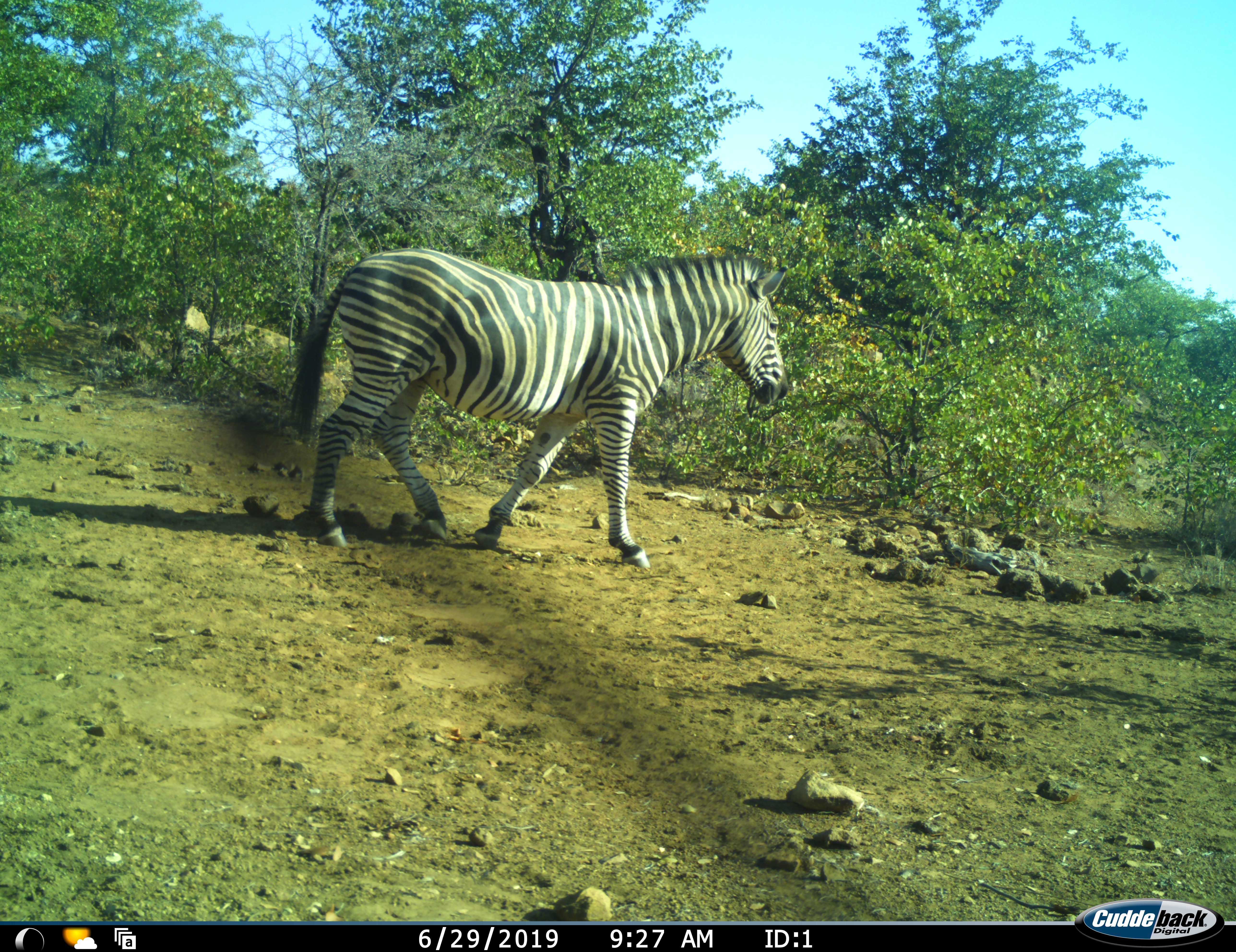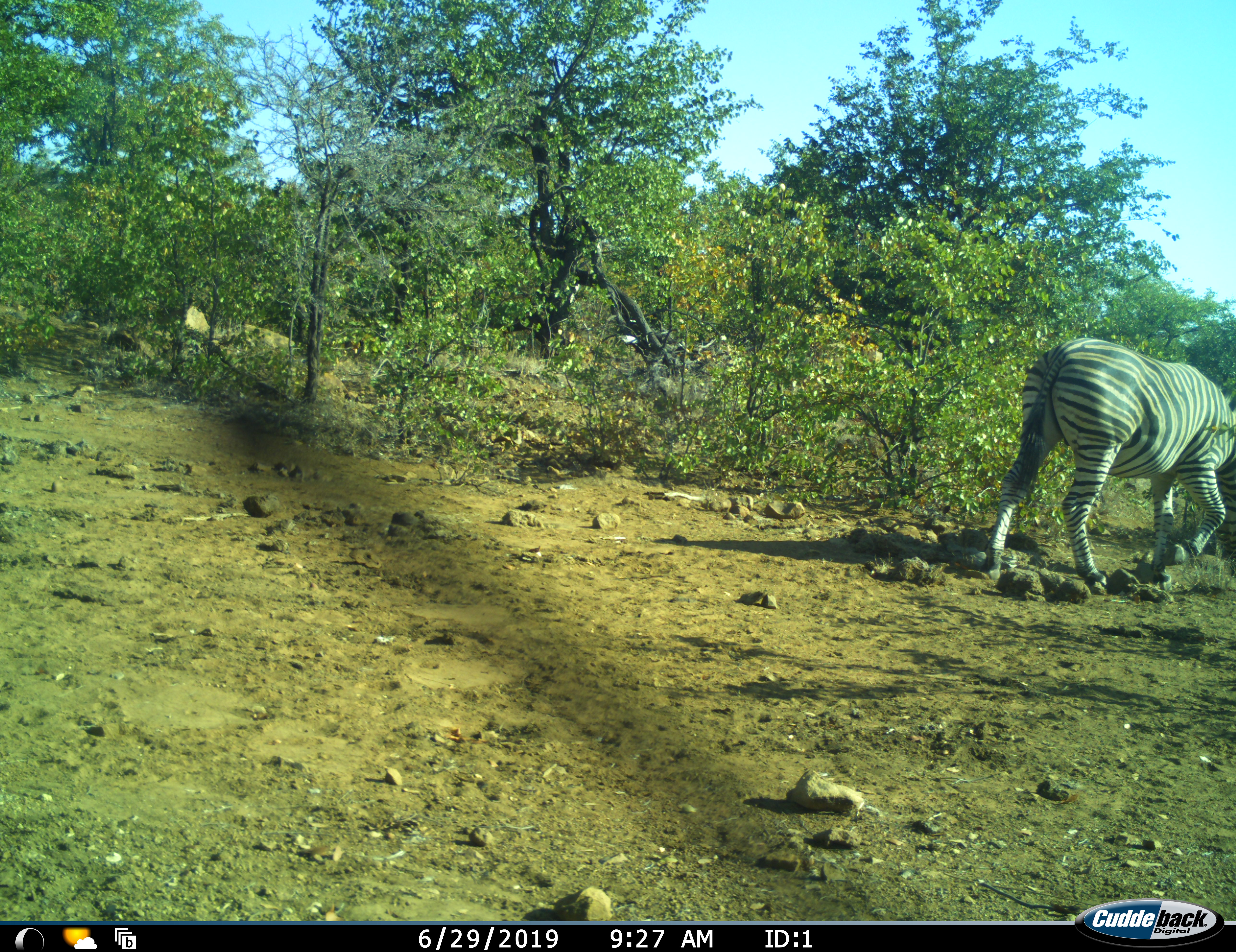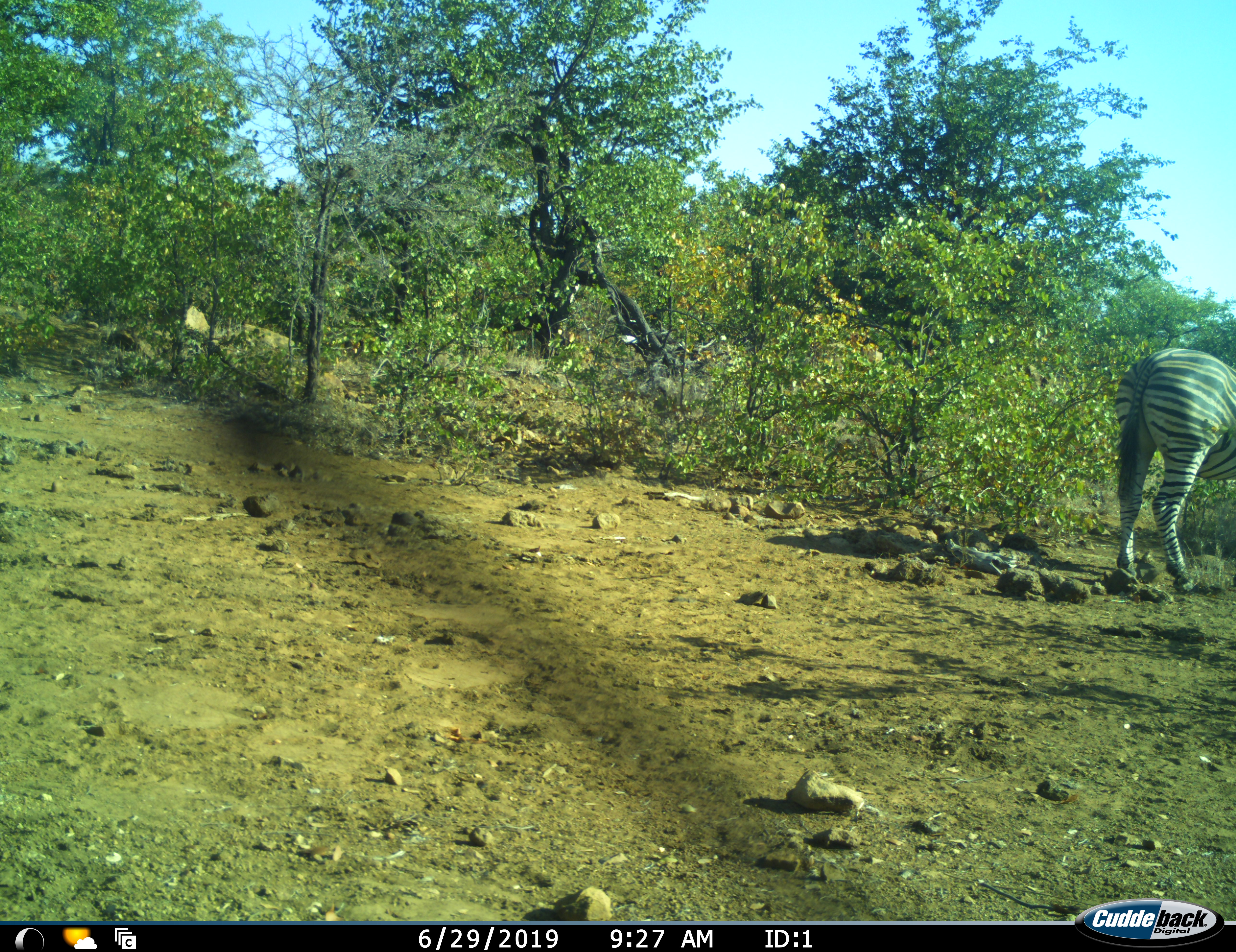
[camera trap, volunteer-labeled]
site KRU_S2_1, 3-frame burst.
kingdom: Animalia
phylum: Chordata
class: Mammalia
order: Perissodactyla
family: Equidae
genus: Equus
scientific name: Equus quagga burchellii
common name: burchell's zebra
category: zebraburchells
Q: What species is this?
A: Zebraburchells (burchell's zebra) (Equus quagga burchellii).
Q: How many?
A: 1.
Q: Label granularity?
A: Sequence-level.